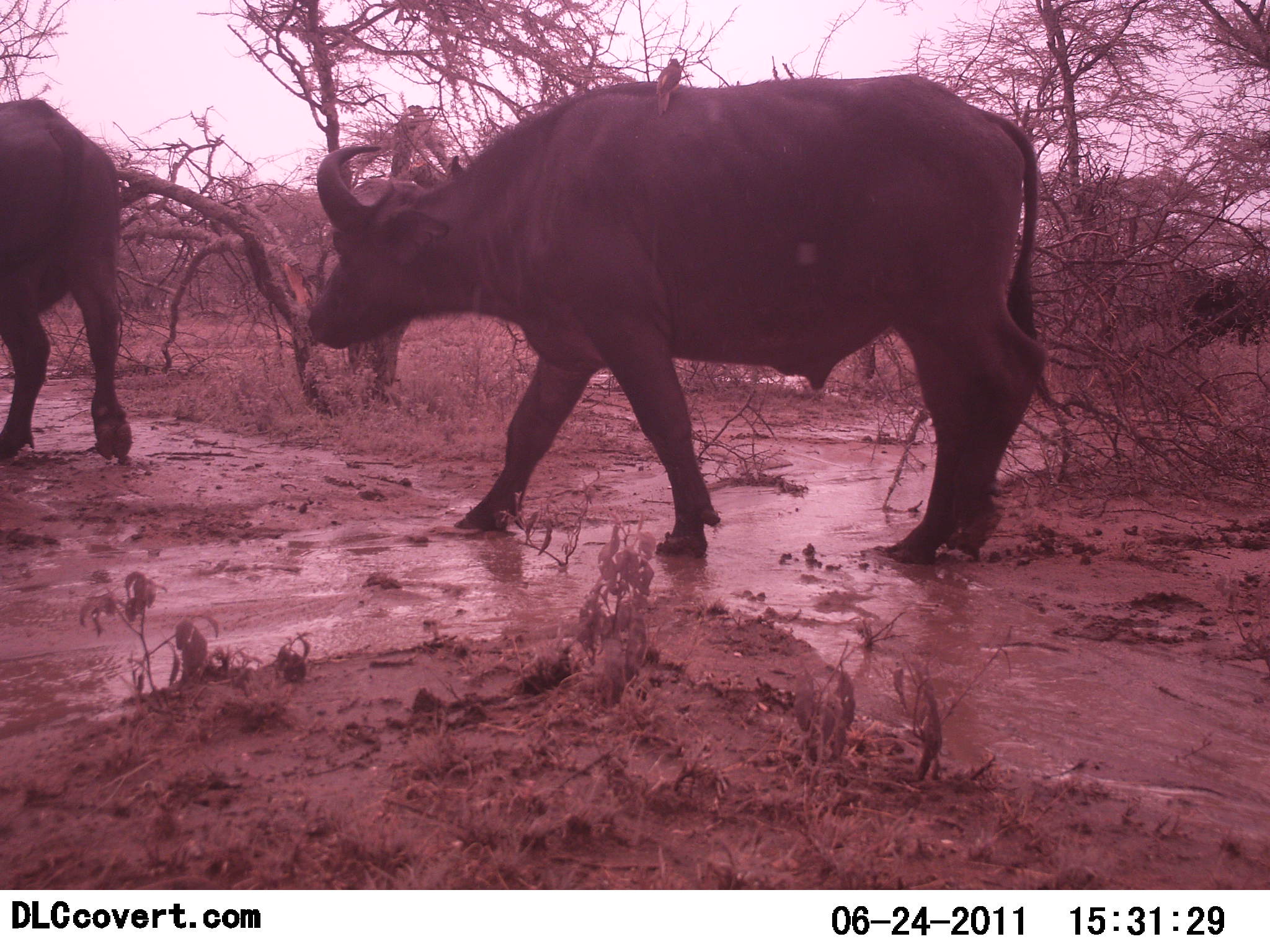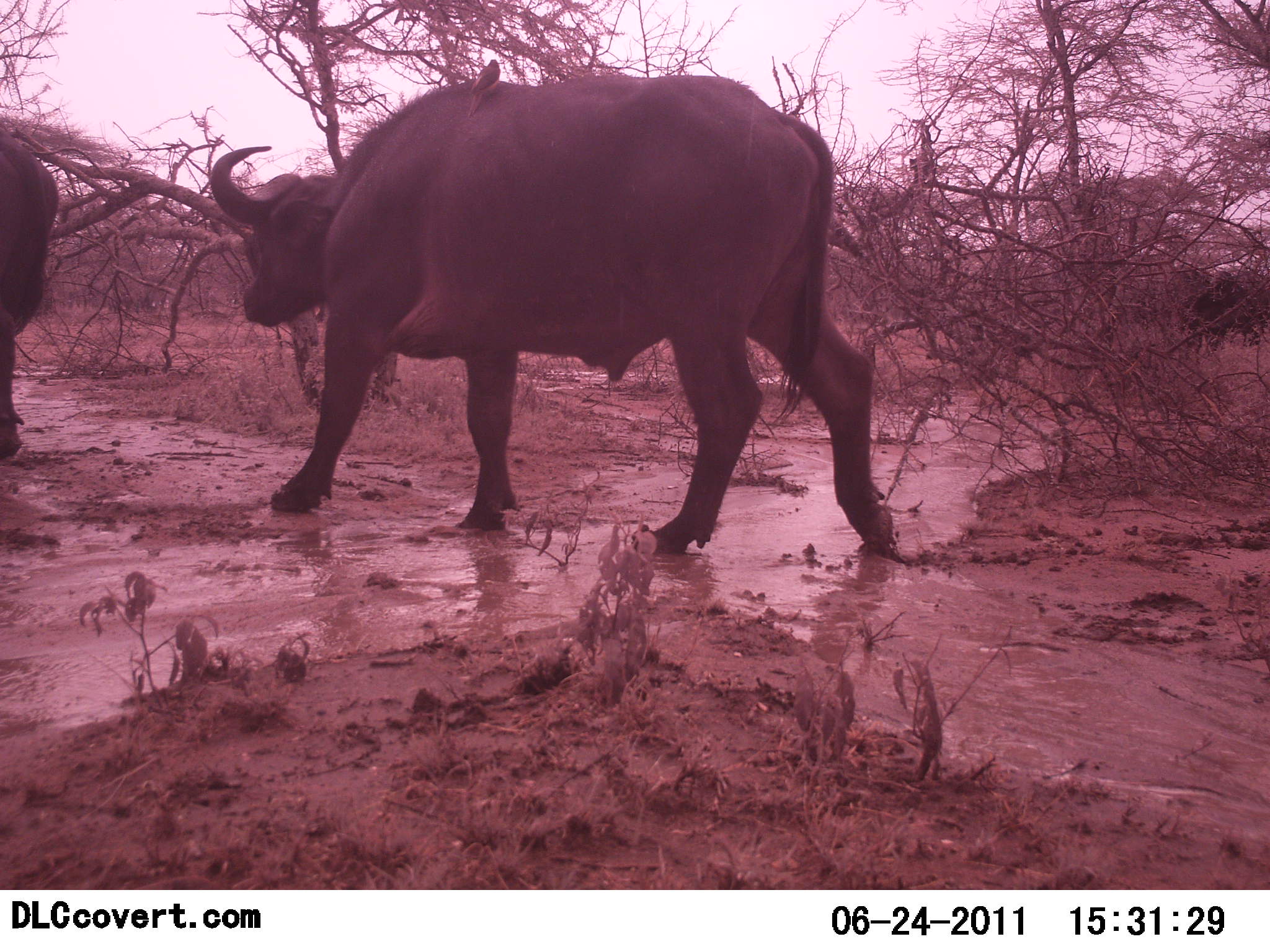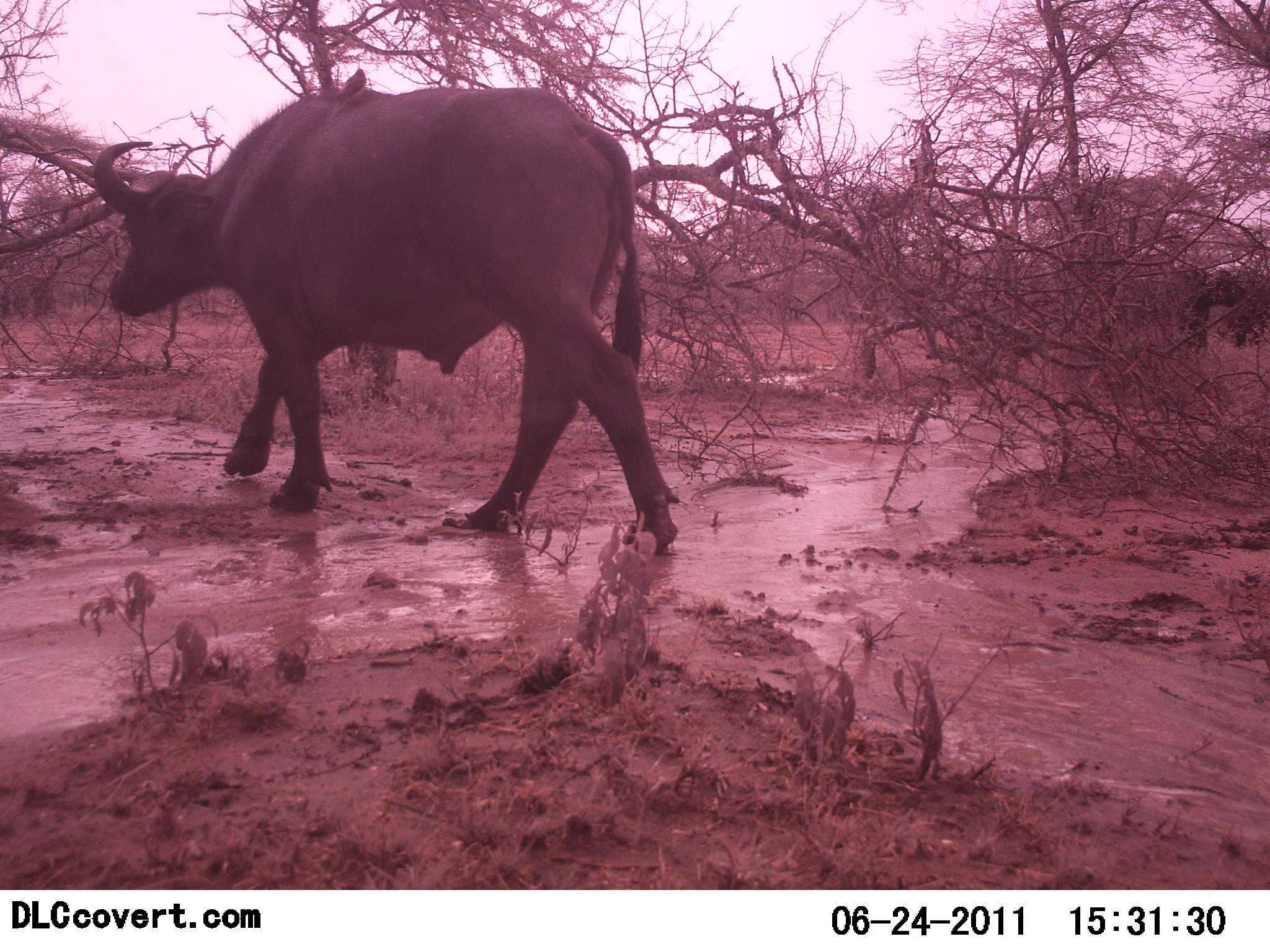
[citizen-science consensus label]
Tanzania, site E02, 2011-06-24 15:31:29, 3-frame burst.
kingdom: Animalia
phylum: Chordata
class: Mammalia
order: Artiodactyla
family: Bovidae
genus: Syncerus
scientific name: Syncerus caffer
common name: cape buffalo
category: buffalo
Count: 3.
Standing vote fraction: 20%.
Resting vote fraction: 0%.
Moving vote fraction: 100%.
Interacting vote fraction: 0%.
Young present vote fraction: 0%.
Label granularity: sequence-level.